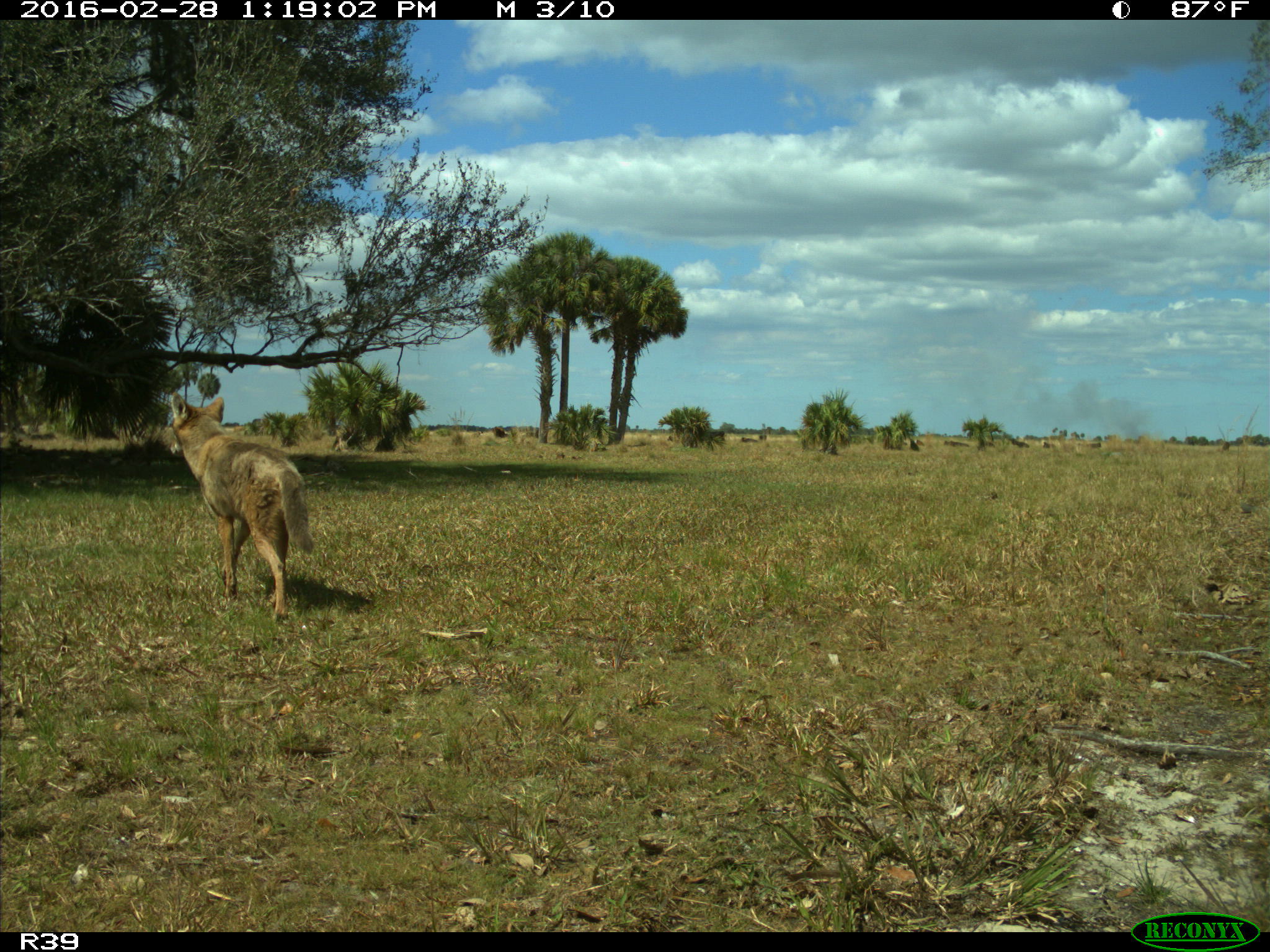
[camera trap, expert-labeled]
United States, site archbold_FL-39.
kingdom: Animalia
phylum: Chordata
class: Mammalia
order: Carnivora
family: Canidae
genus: Canis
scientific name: Canis latrans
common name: coyote